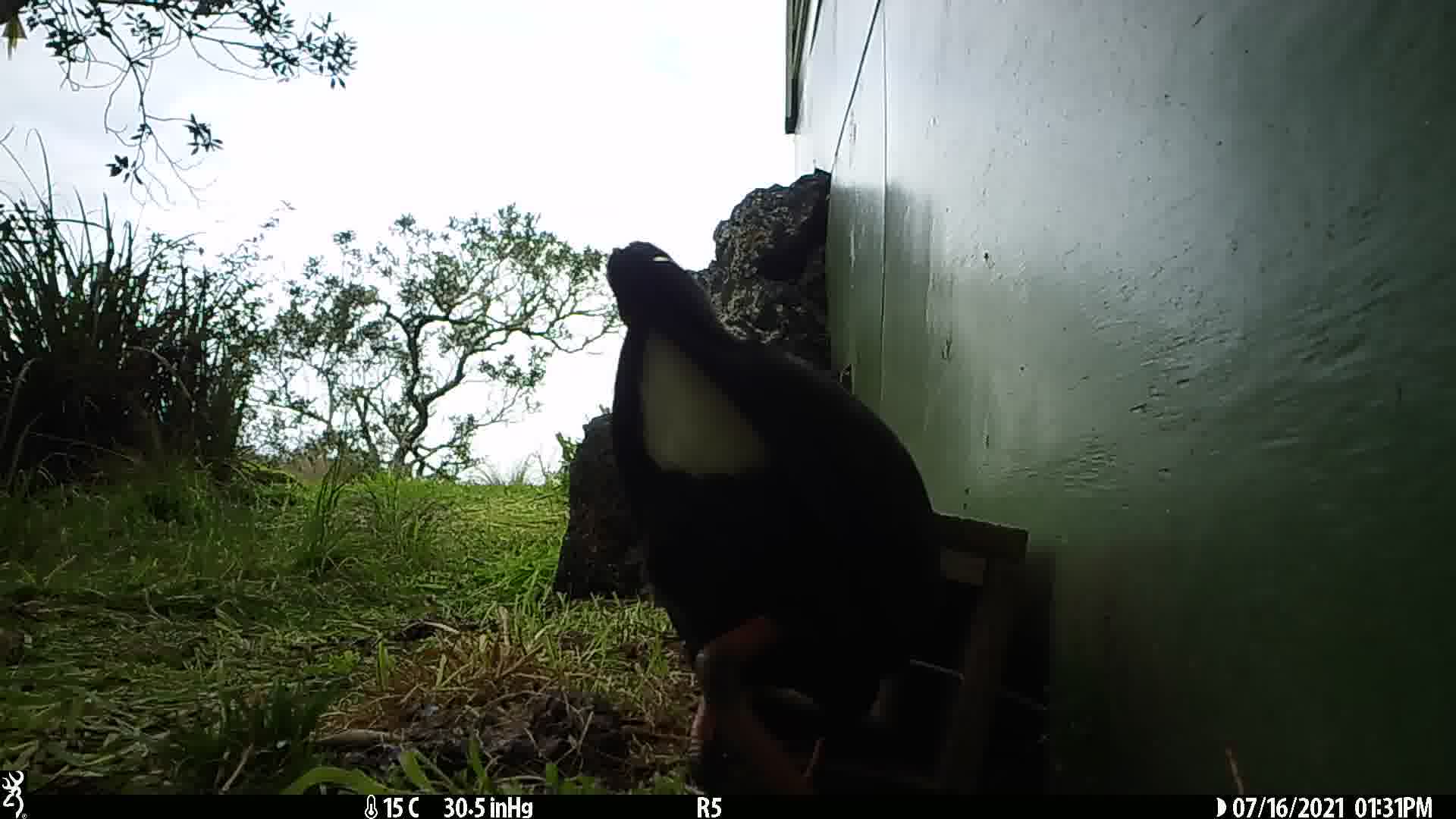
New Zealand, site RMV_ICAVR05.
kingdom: Animalia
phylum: Chordata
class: Aves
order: Gruiformes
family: Rallidae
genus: Porphyrio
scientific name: Porphyrio melanotus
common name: australasian swamphen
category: pukeko